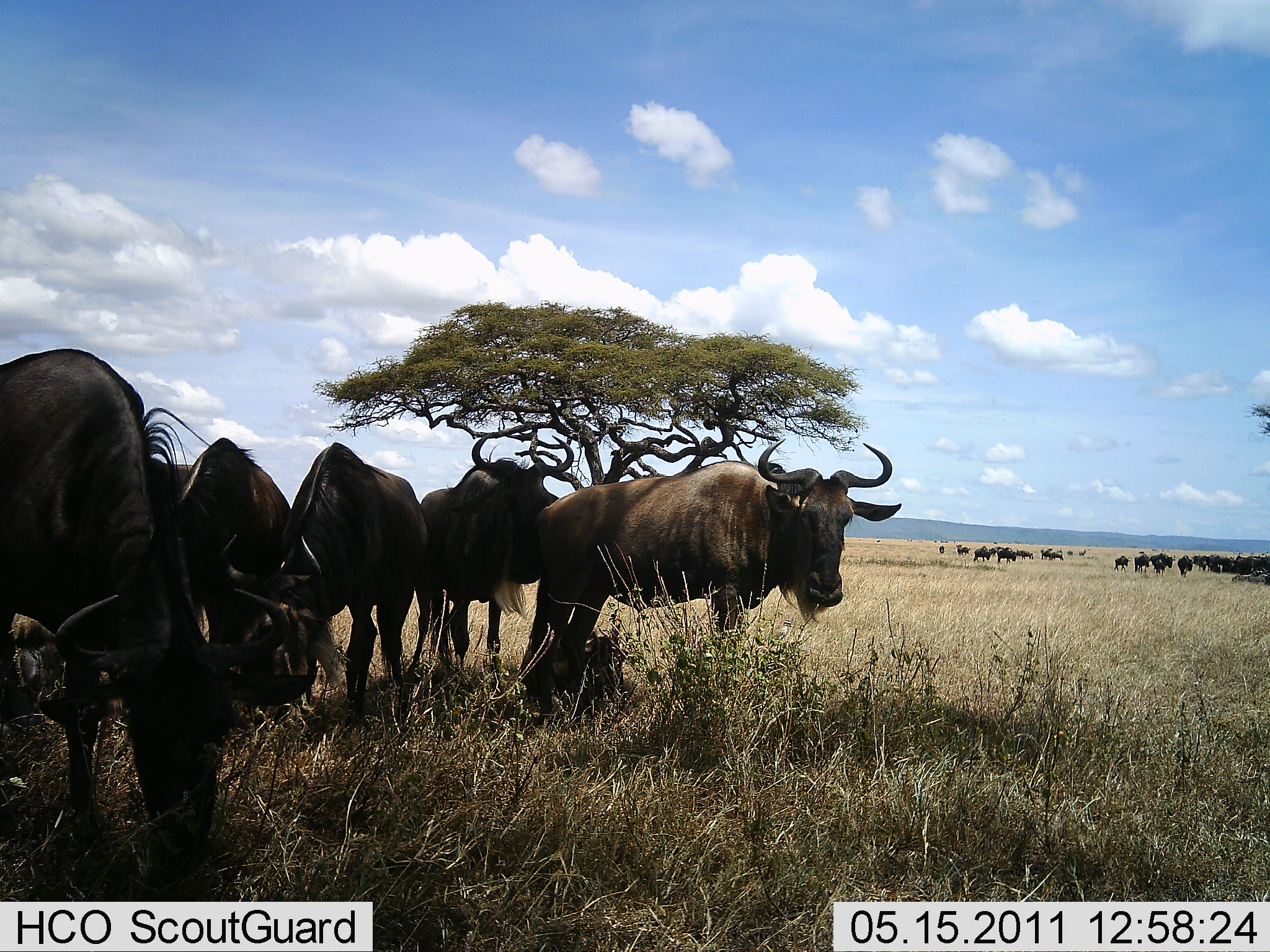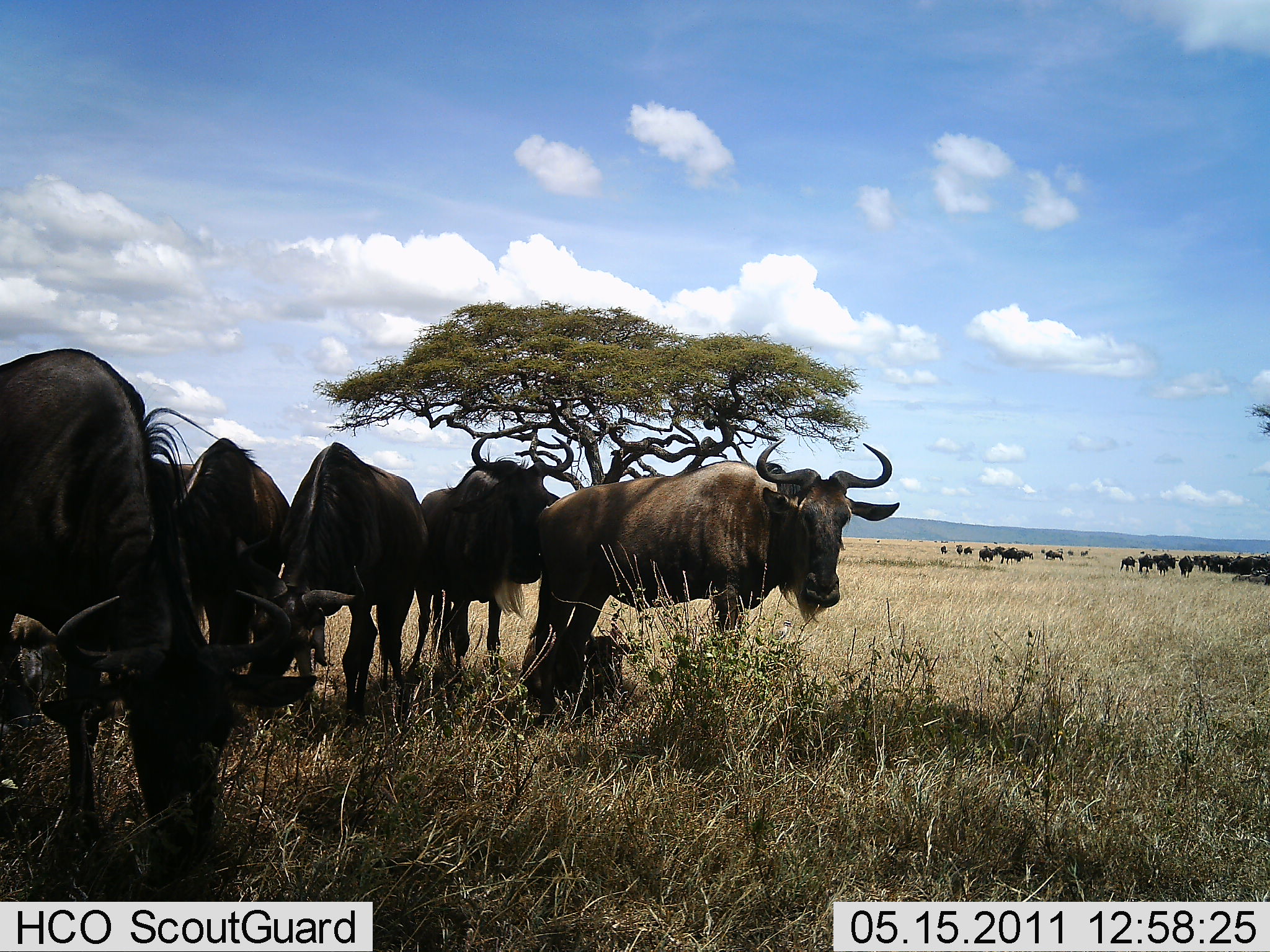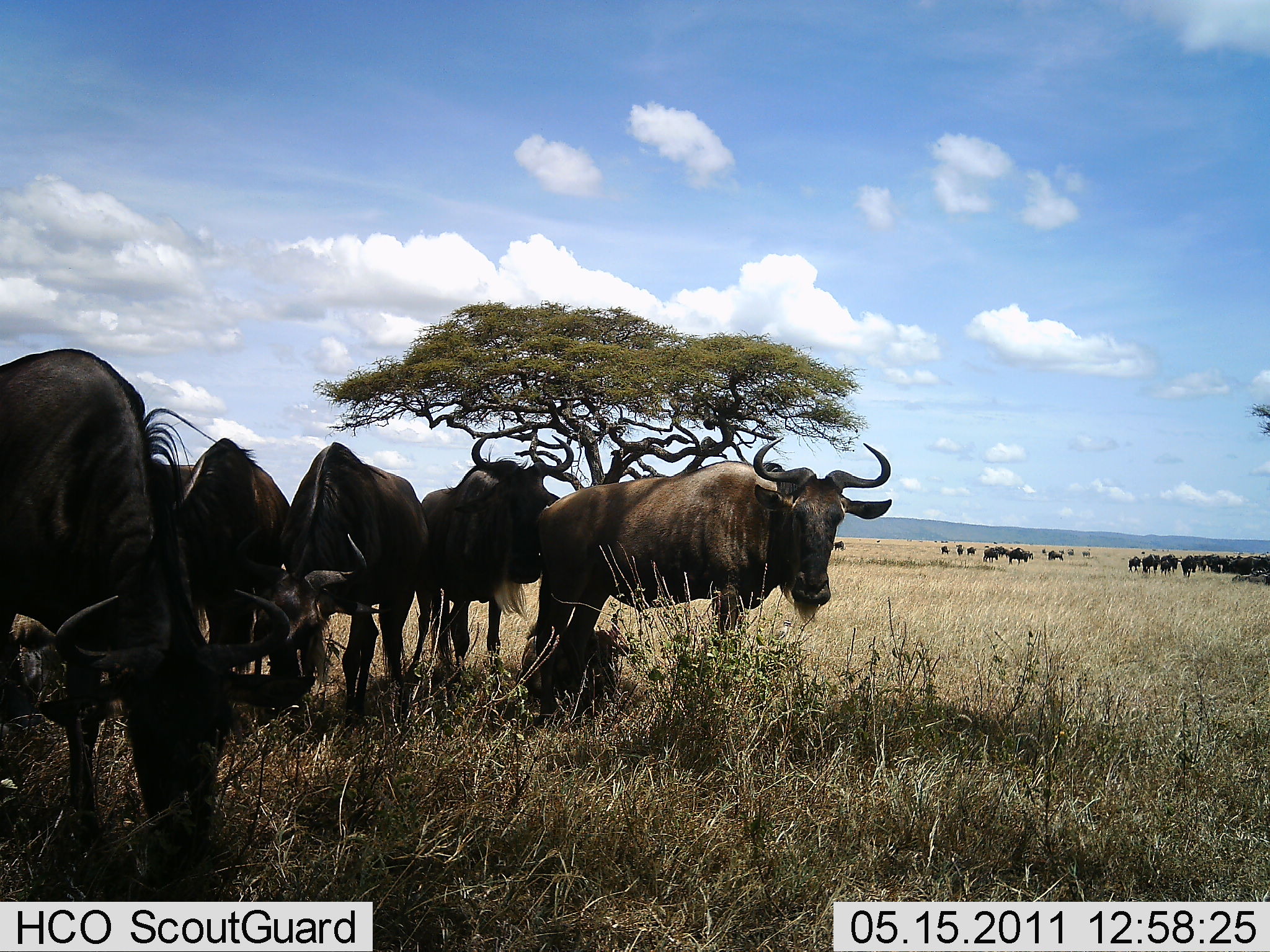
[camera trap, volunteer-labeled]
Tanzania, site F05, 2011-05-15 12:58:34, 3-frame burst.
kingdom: Animalia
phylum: Chordata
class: Mammalia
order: Artiodactyla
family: Bovidae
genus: Connochaetes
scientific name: Connochaetes taurinus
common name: blue wildebeest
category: wildebeest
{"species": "wildebeest (blue wildebeest) (Connochaetes taurinus)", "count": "11-50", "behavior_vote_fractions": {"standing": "60%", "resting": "0%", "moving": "20%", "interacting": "10%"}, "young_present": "0%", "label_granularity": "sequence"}